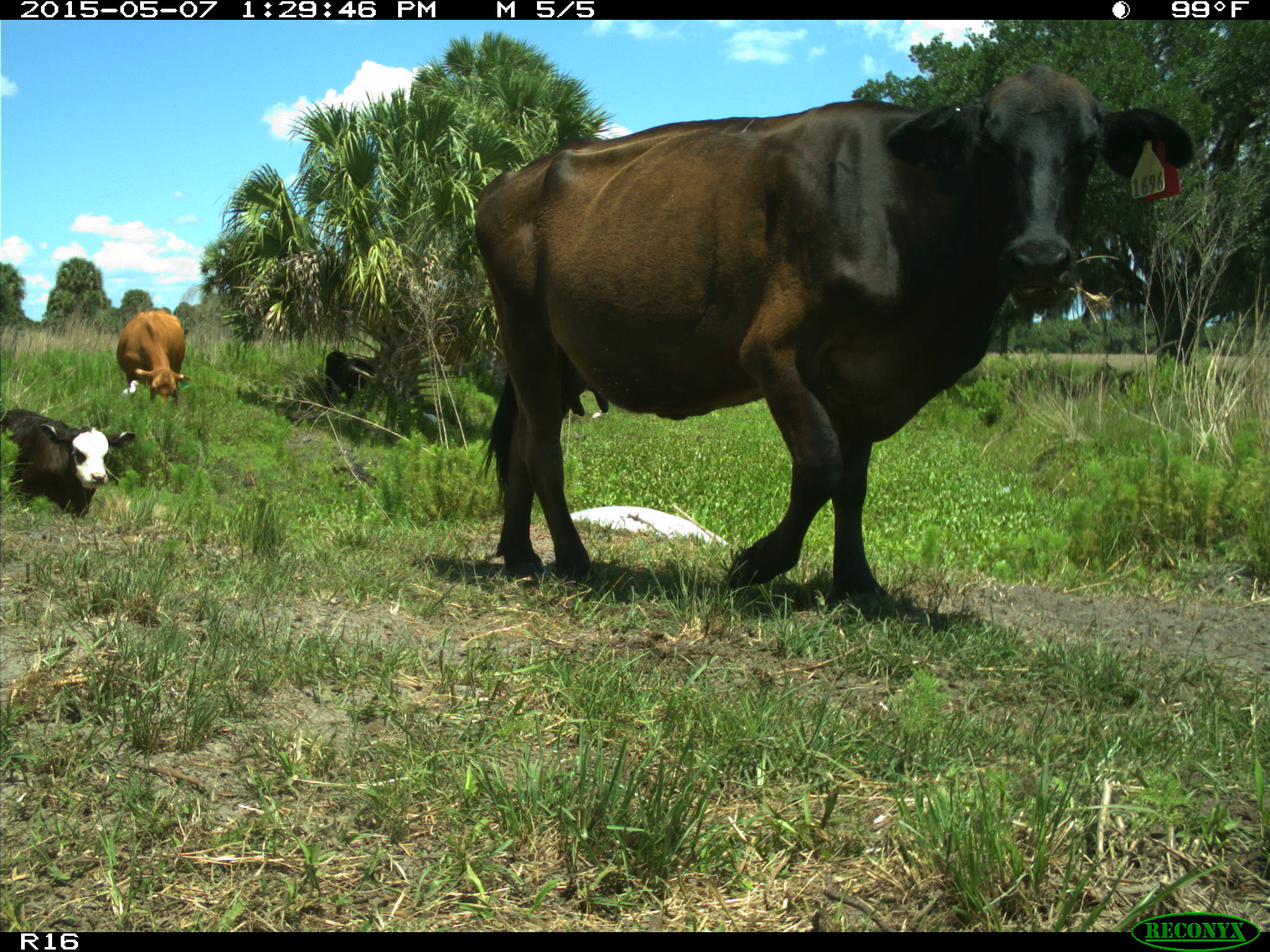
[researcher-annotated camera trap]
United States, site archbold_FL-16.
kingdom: Animalia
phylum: Chordata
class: Mammalia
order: Artiodactyla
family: Bovidae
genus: Bos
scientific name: Bos taurus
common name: domestic cow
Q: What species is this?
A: Bos taurus (domestic cow).